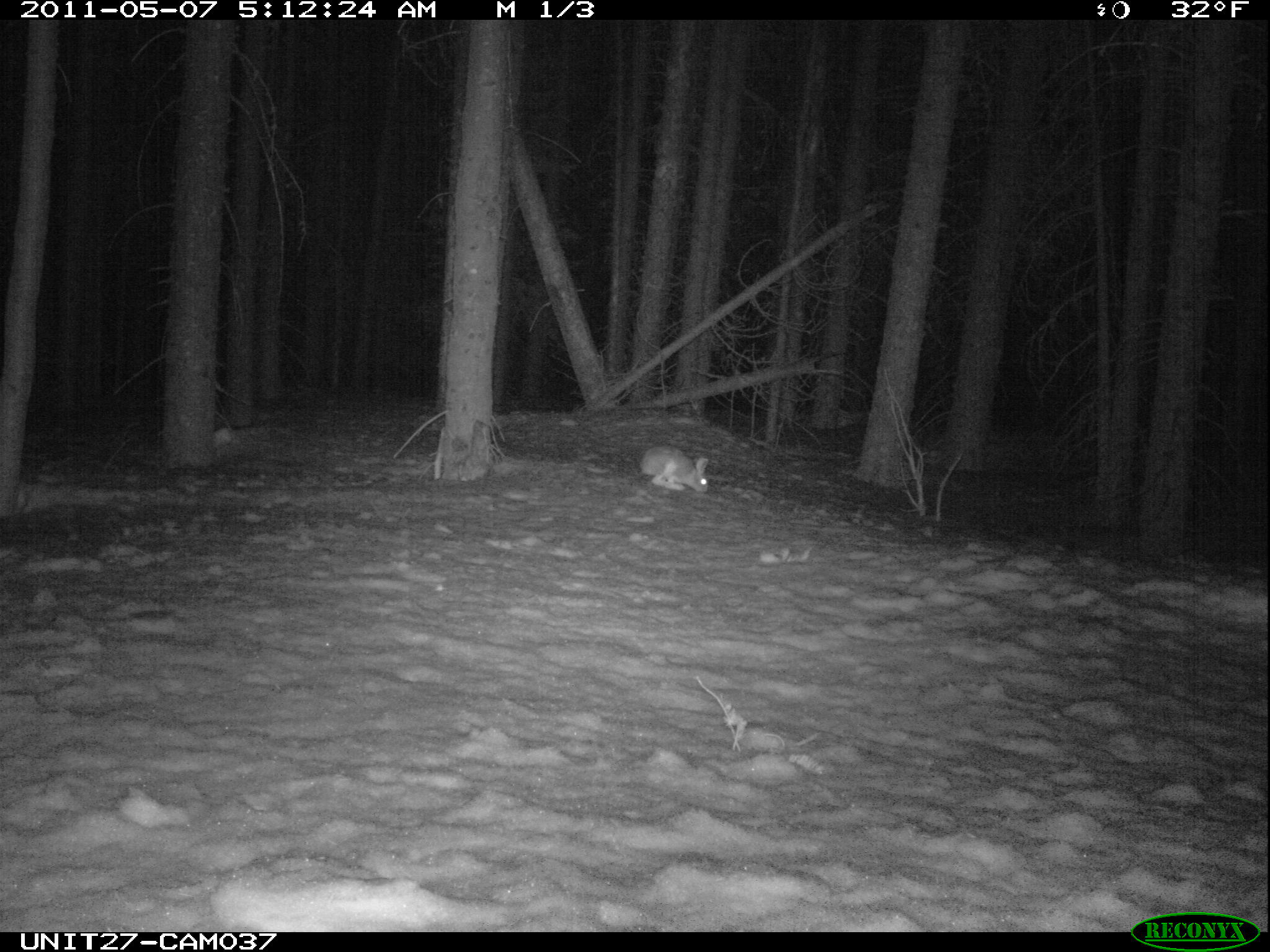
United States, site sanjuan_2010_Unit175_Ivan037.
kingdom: Animalia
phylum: Chordata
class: Mammalia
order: Lagomorpha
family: Leporidae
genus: Lepus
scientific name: Lepus americanus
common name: snowshoe hare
Lepus americanus (snowshoe hare).